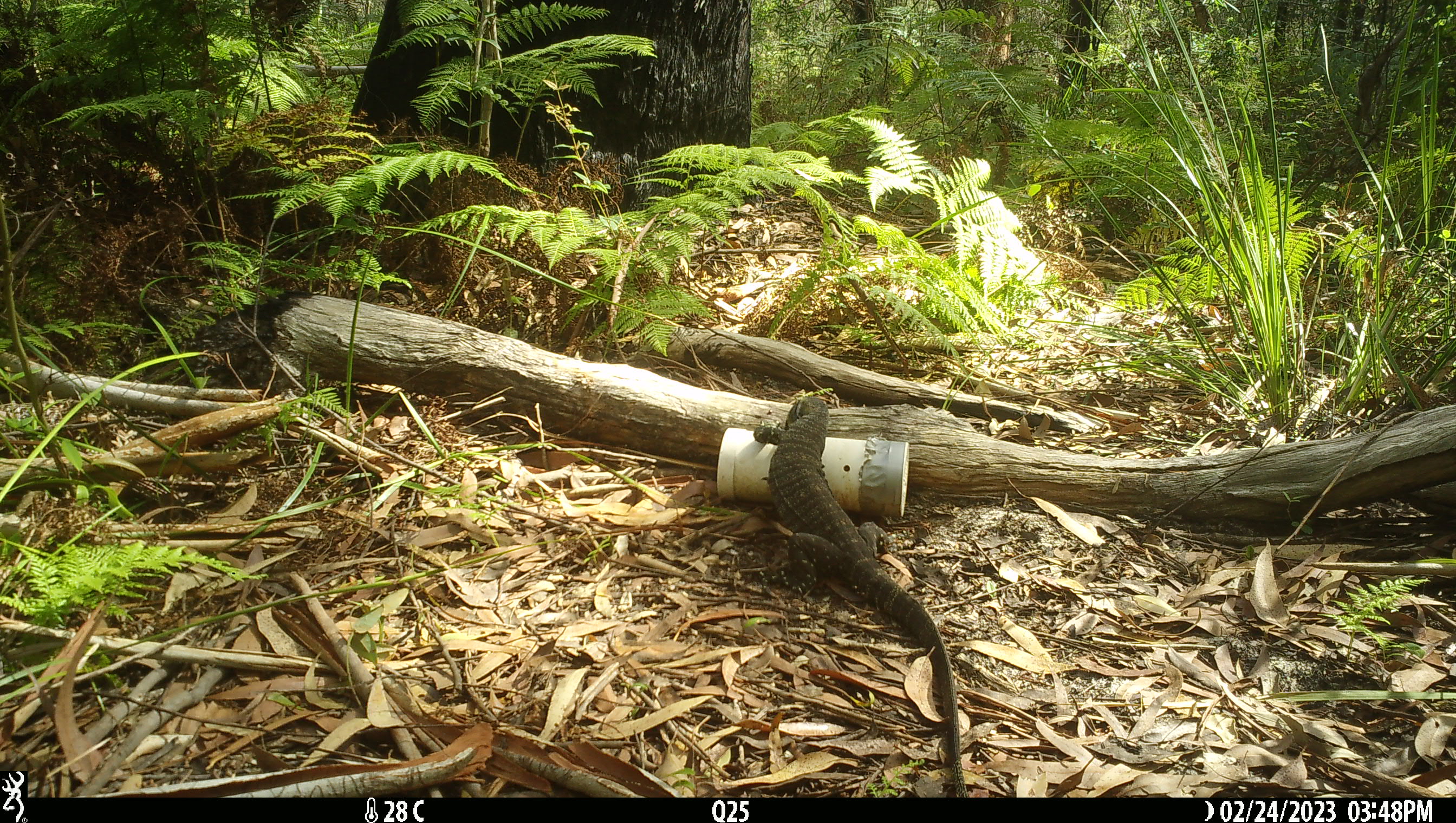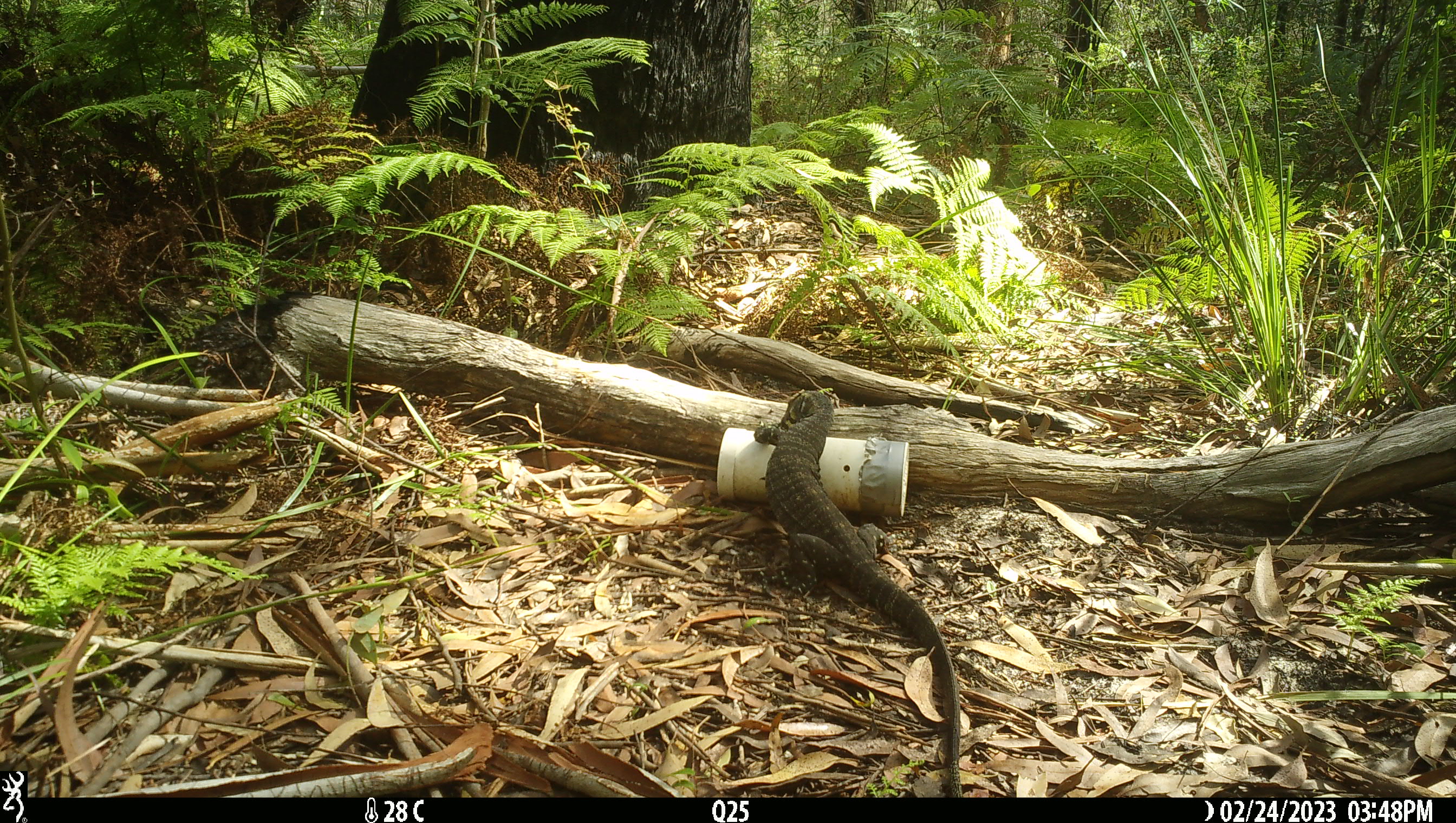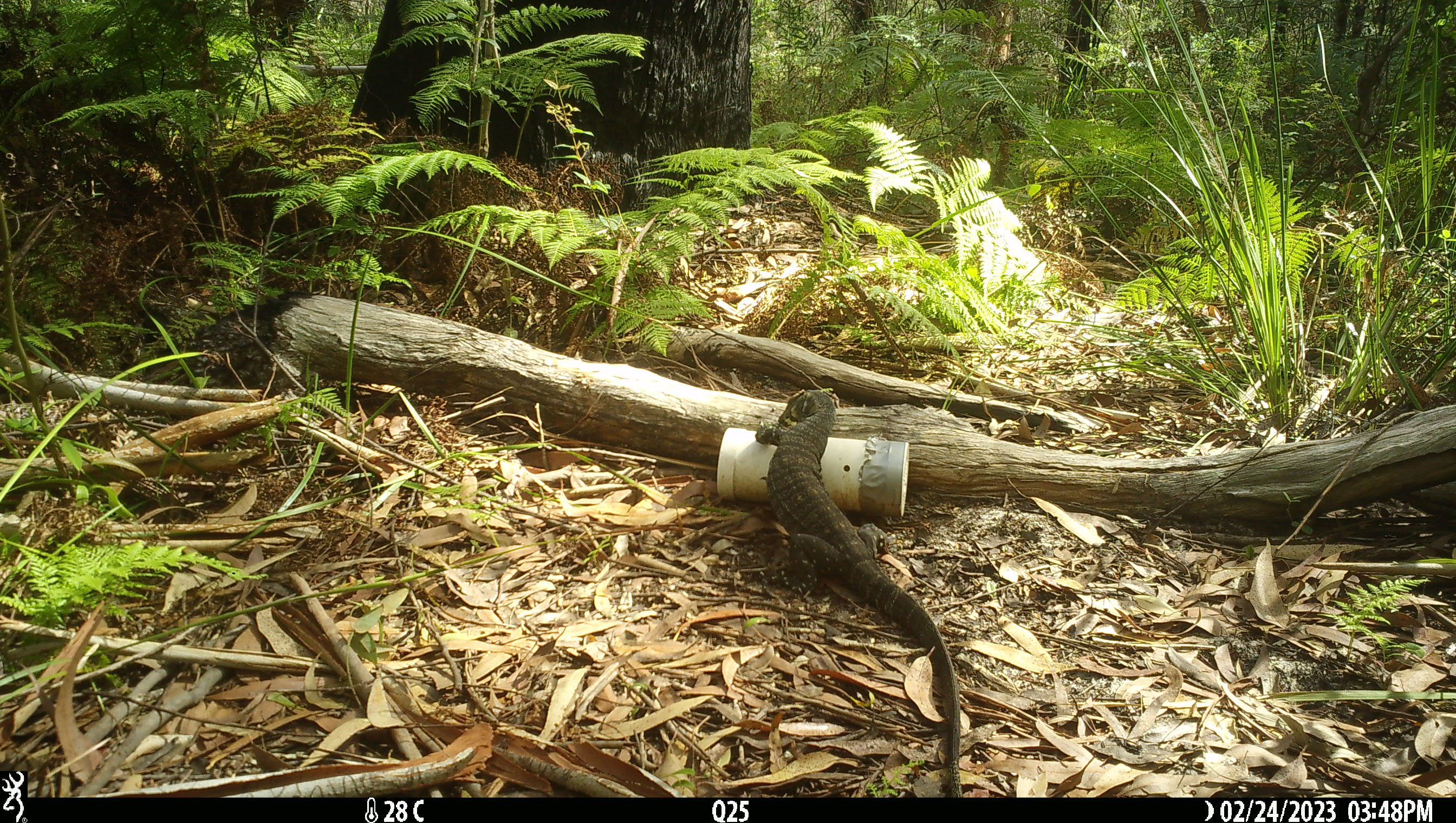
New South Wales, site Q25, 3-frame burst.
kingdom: Animalia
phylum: Chordata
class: Reptilia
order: Squamata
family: Varanidae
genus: Varanus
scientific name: Varanus varius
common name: lace monitor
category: goanna